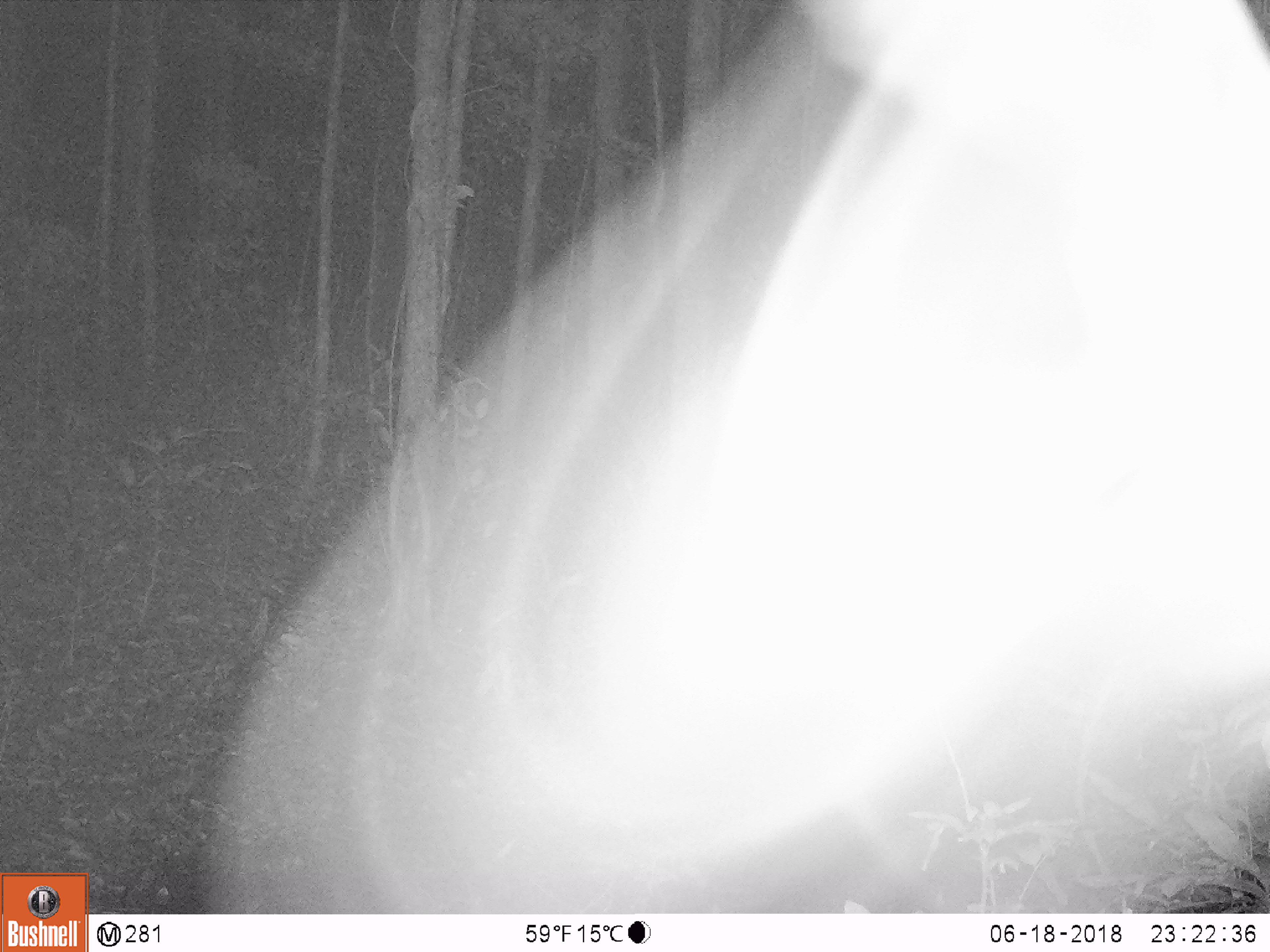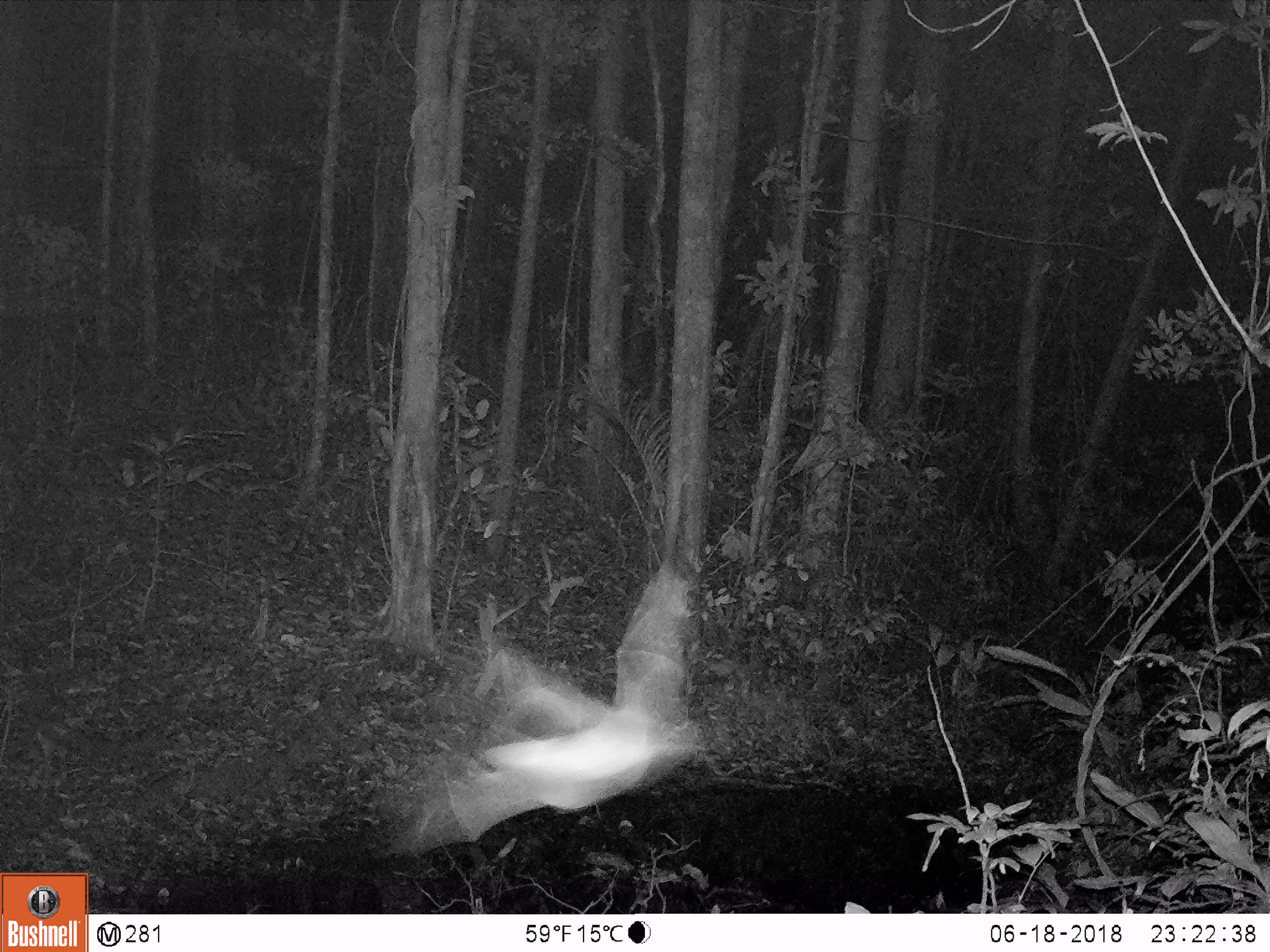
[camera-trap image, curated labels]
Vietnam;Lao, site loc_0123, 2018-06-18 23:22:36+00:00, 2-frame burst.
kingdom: Animalia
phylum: Arthropoda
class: Insecta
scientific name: Insecta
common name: insect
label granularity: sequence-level